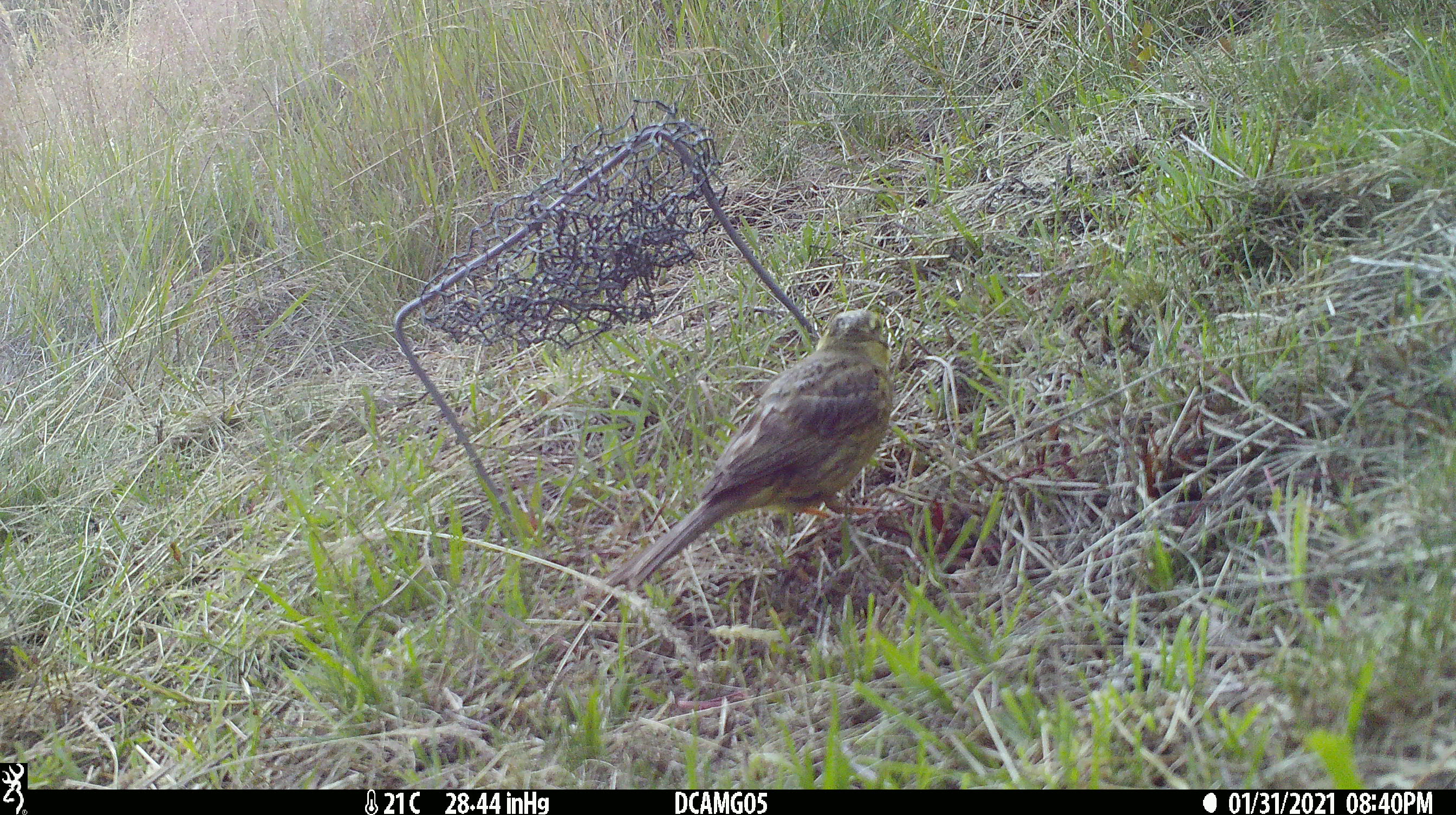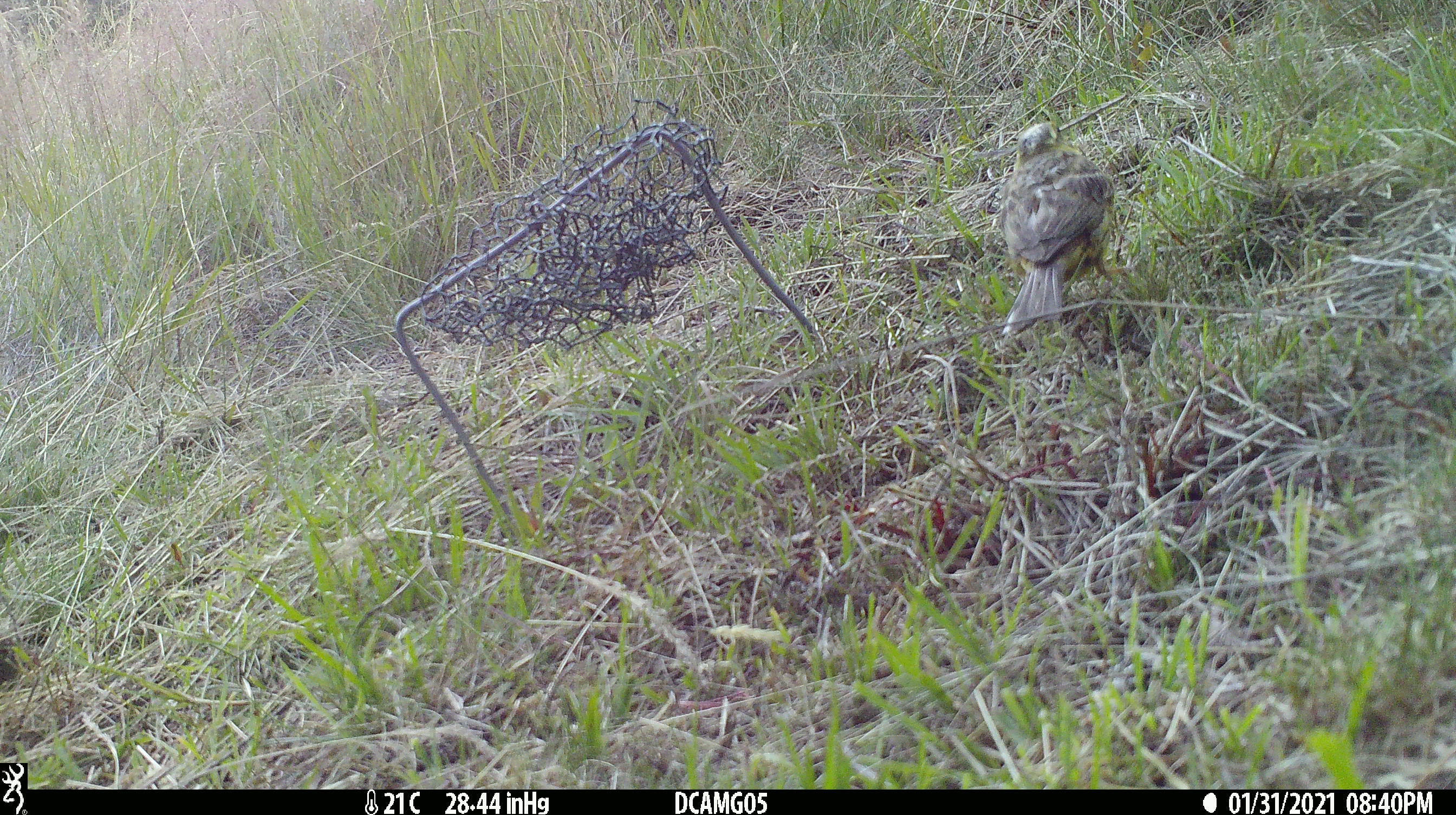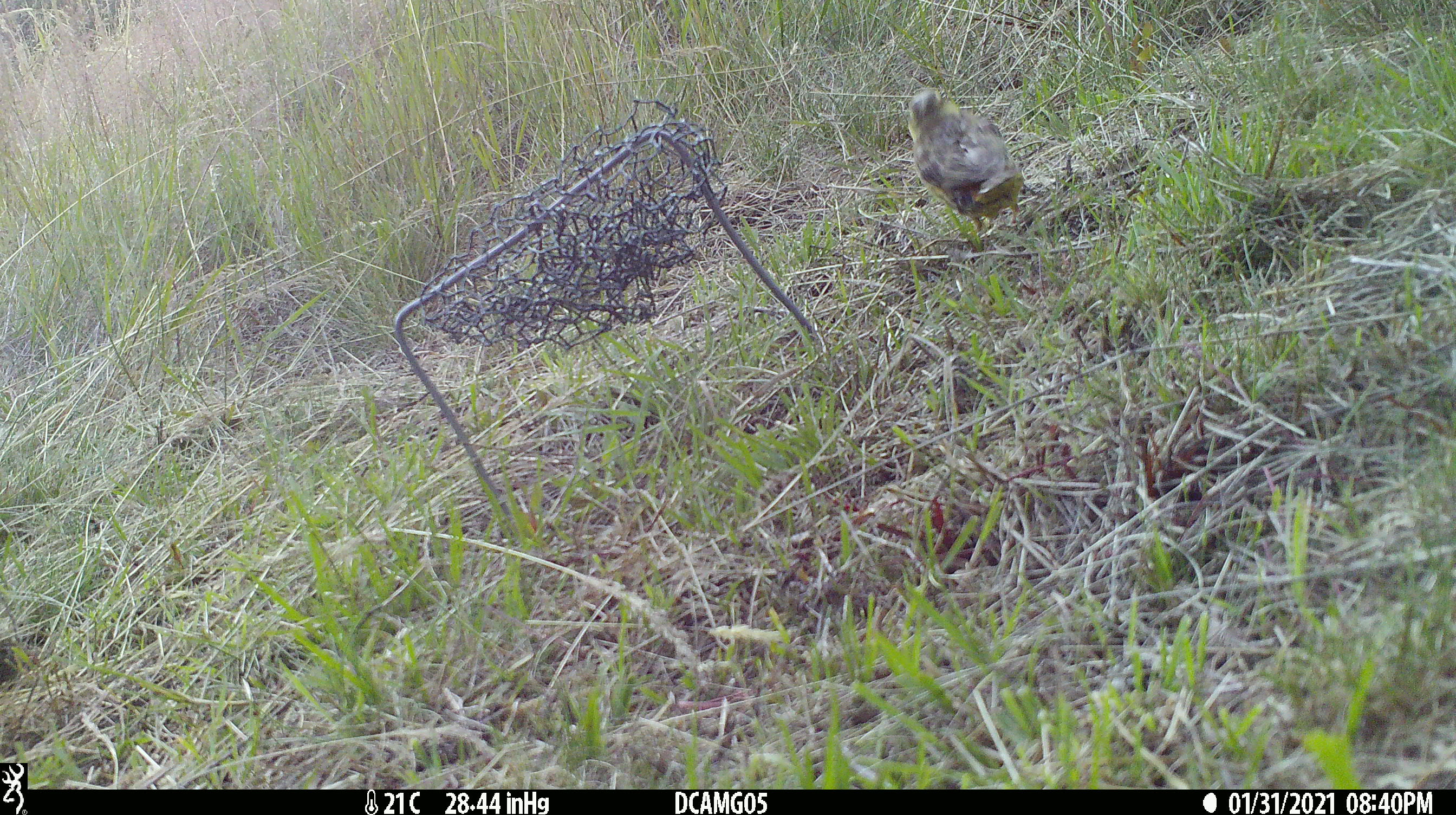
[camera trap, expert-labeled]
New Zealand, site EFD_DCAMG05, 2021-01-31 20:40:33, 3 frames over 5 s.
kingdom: Animalia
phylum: Chordata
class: Aves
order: Passeriformes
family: Emberizidae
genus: Emberiza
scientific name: Emberiza citrinella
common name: yellowhammer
Yellowhammer (Emberiza citrinella).